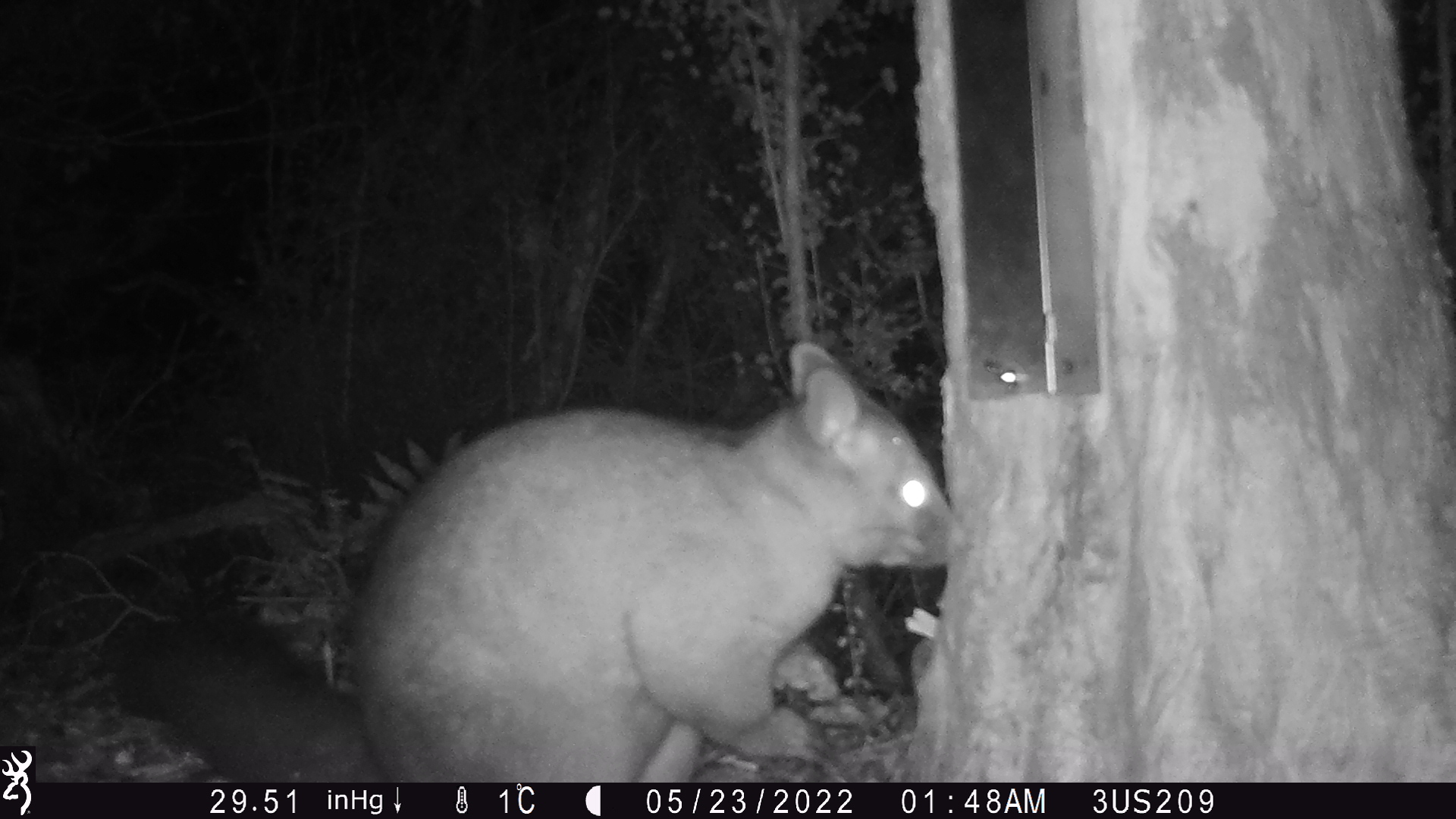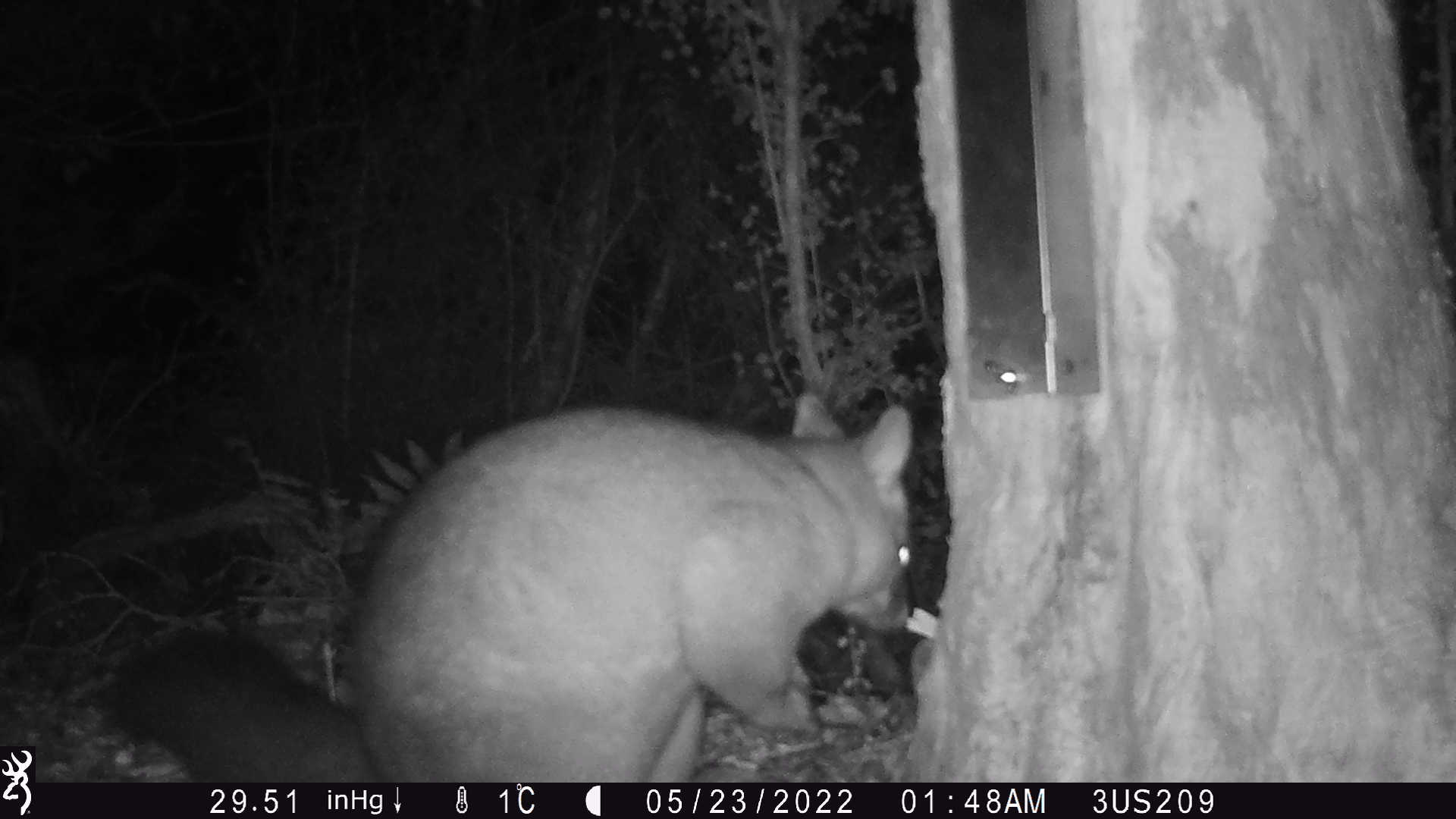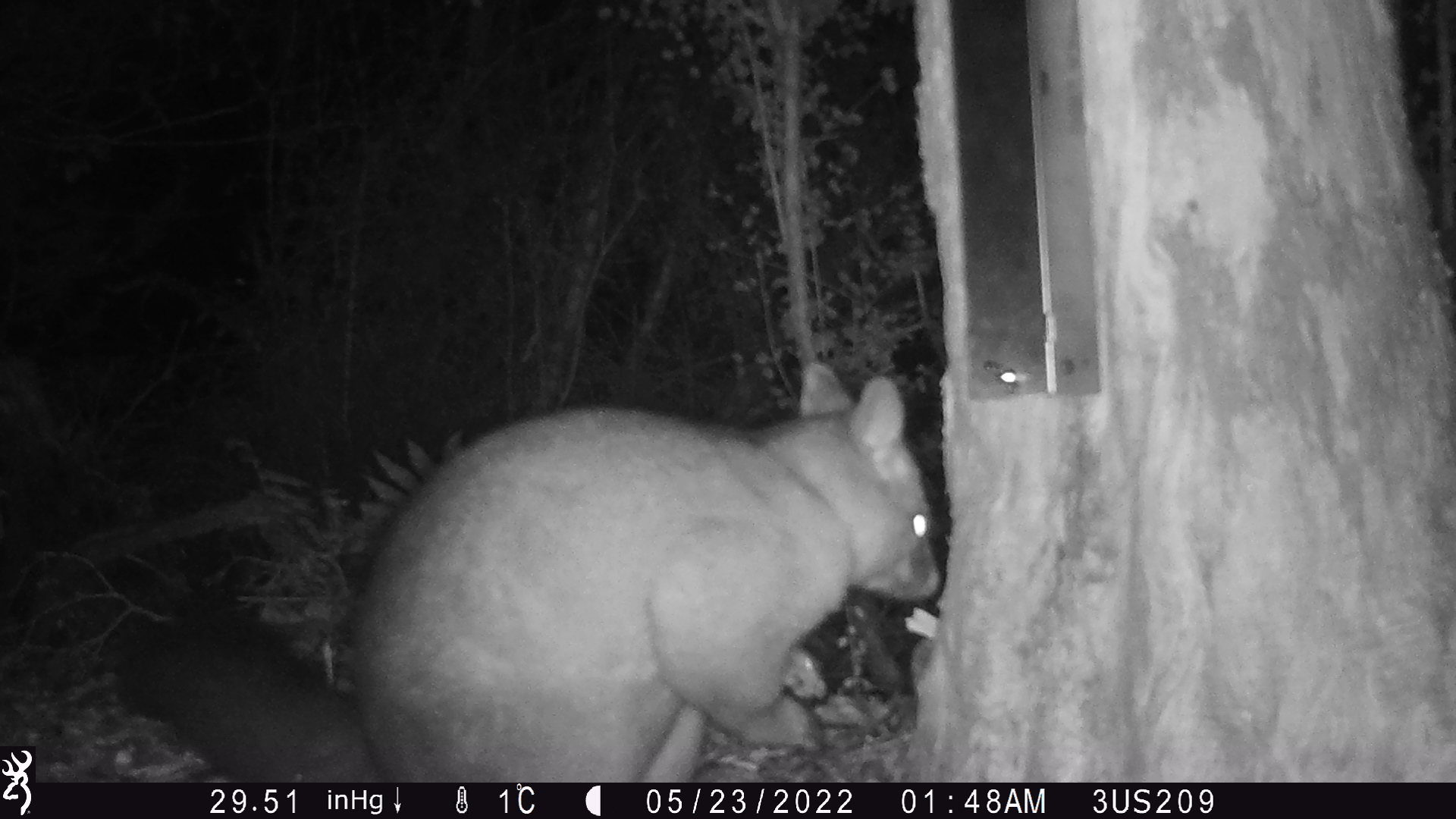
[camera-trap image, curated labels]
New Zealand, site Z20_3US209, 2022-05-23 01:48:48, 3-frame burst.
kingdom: Animalia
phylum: Chordata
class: Mammalia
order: Diprotodontia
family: Phalangeridae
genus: Trichosurus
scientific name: Trichosurus vulpecula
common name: common brushtail possum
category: possum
Possum (common brushtail possum) (Trichosurus vulpecula).